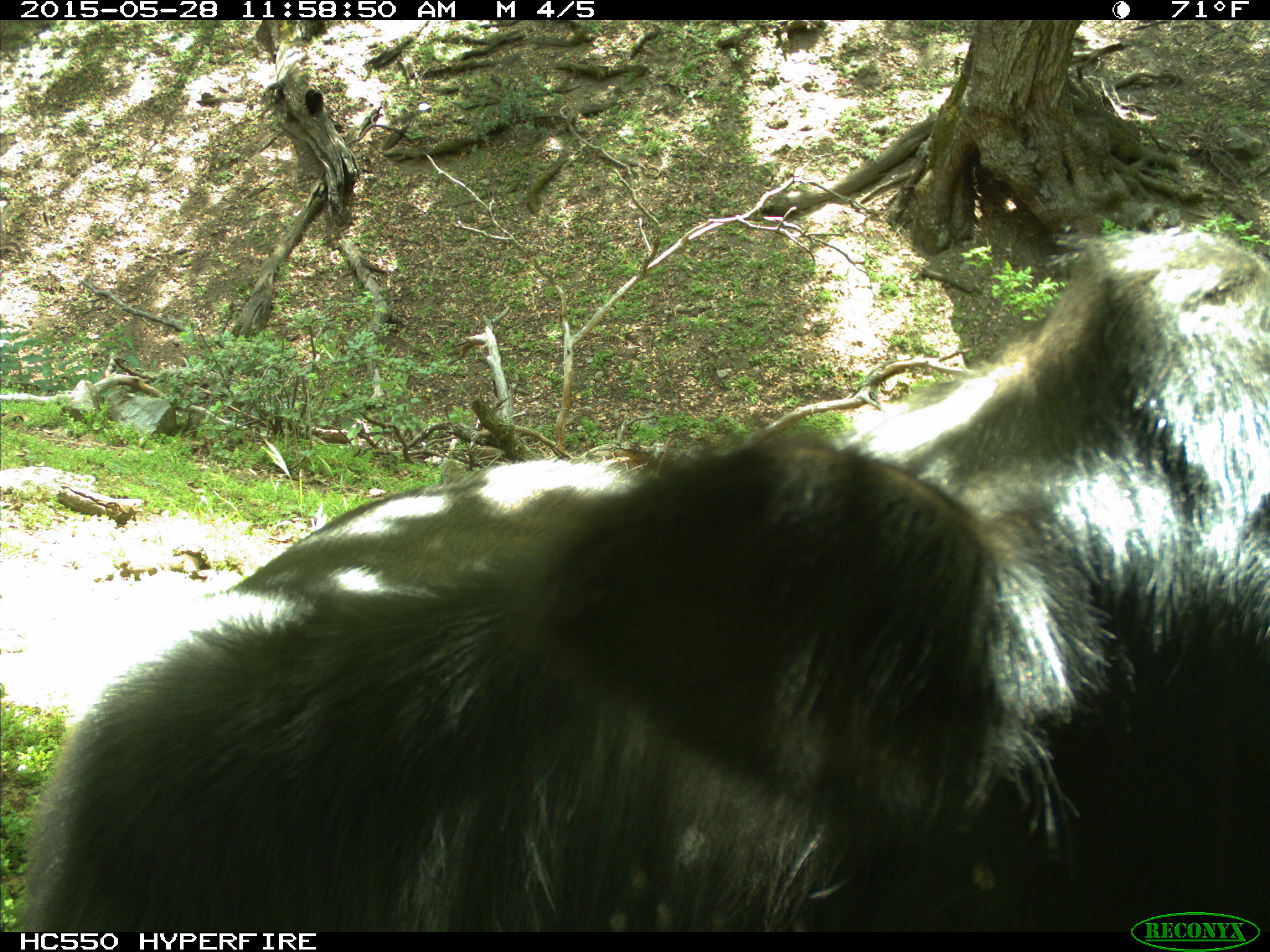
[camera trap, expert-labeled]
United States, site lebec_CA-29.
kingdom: Animalia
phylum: Chordata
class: Mammalia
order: Artiodactyla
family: Bovidae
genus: Bos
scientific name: Bos taurus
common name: domestic cow